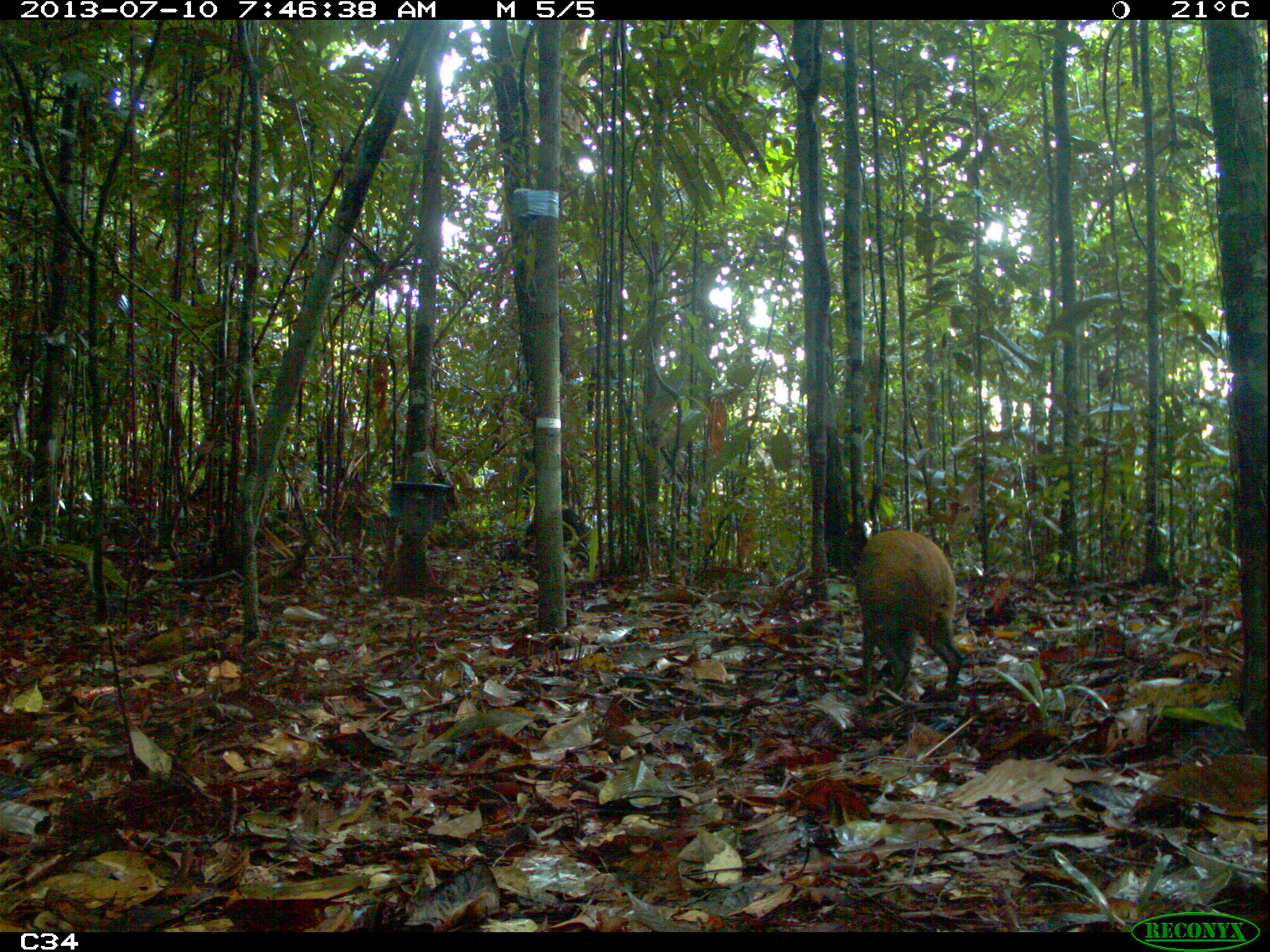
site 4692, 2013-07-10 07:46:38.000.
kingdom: Animalia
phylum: Chordata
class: Mammalia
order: Rodentia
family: Dasyproctidae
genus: Dasyprocta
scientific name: Dasyprocta leporina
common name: red-rumped agouti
Dasyprocta leporina (red-rumped agouti), count 1, age adult.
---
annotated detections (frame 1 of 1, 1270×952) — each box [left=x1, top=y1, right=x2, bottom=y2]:
dasyprocta leporina: [left=854, top=528, right=964, bottom=697]